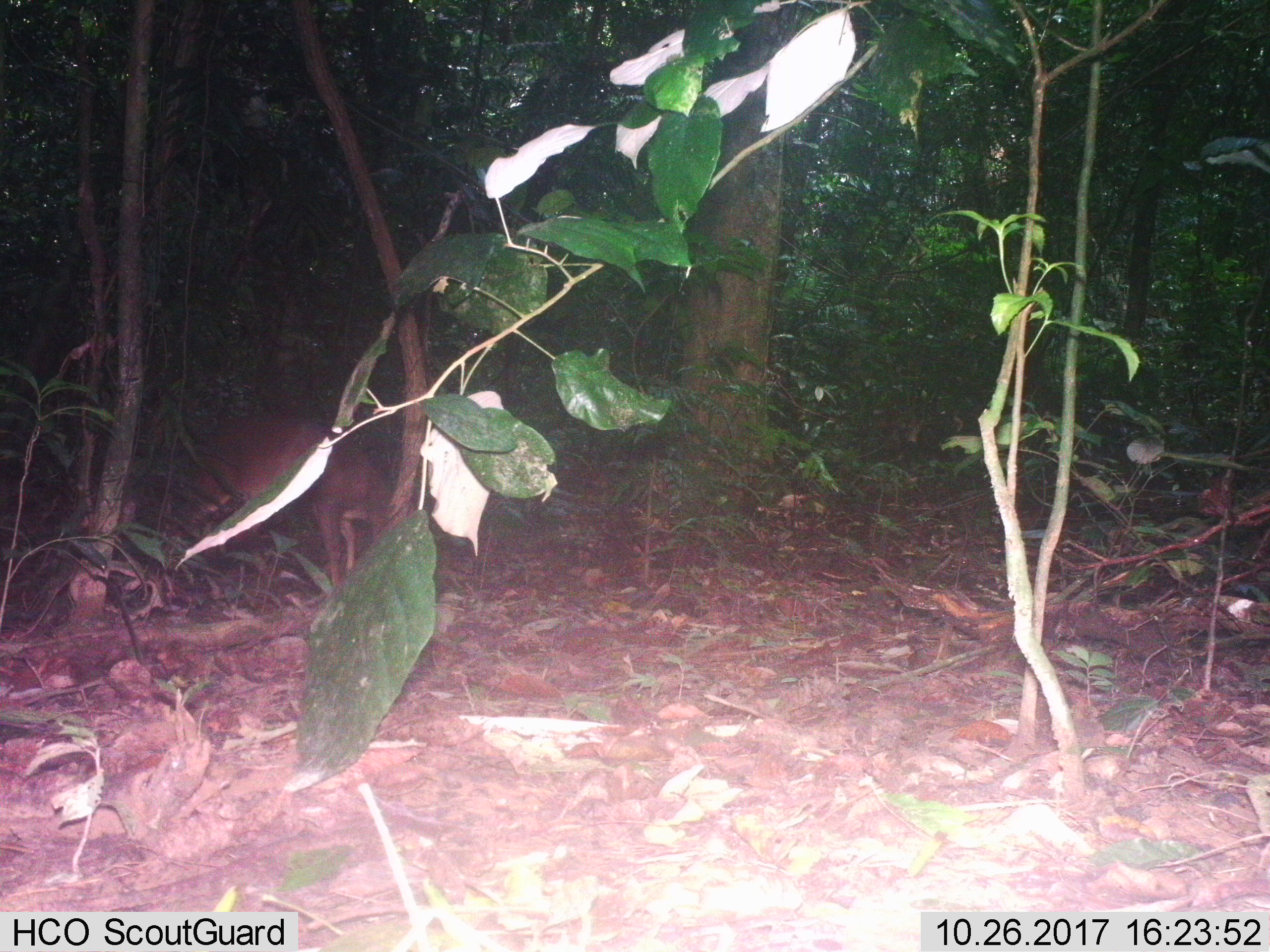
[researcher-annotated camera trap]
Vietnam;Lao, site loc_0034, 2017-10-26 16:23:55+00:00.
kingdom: Animalia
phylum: Chordata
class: Mammalia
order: Artiodactyla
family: Cervidae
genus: Muntiacus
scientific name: Muntiacus vuquangensis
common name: large-antlered muntjac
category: large antlered muntjac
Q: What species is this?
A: Large antlered muntjac (large-antlered muntjac) (Muntiacus vuquangensis).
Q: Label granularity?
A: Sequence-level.